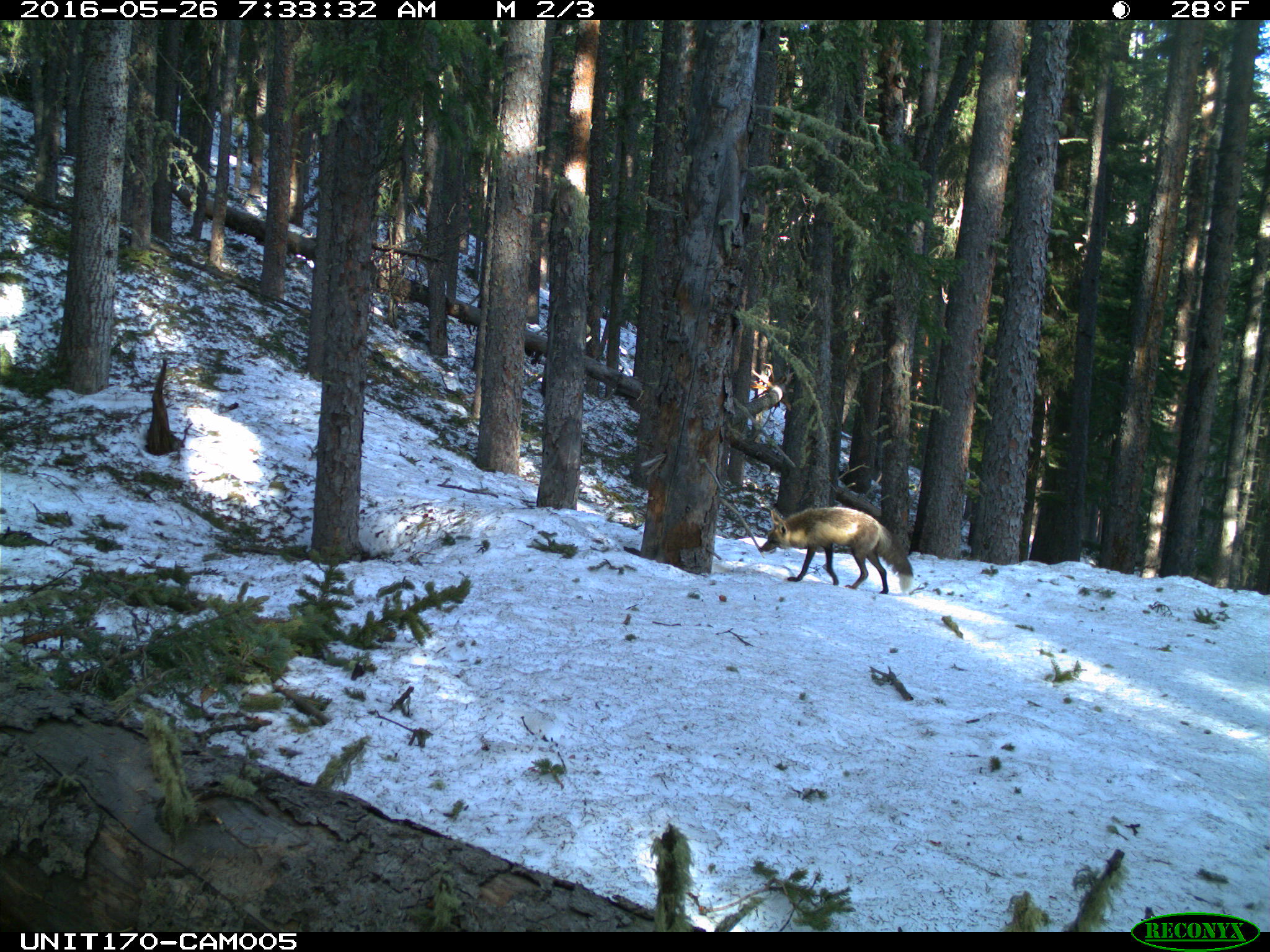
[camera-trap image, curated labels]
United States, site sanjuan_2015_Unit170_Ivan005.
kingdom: Animalia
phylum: Chordata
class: Mammalia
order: Carnivora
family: Canidae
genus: Vulpes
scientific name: Vulpes vulpes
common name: red fox